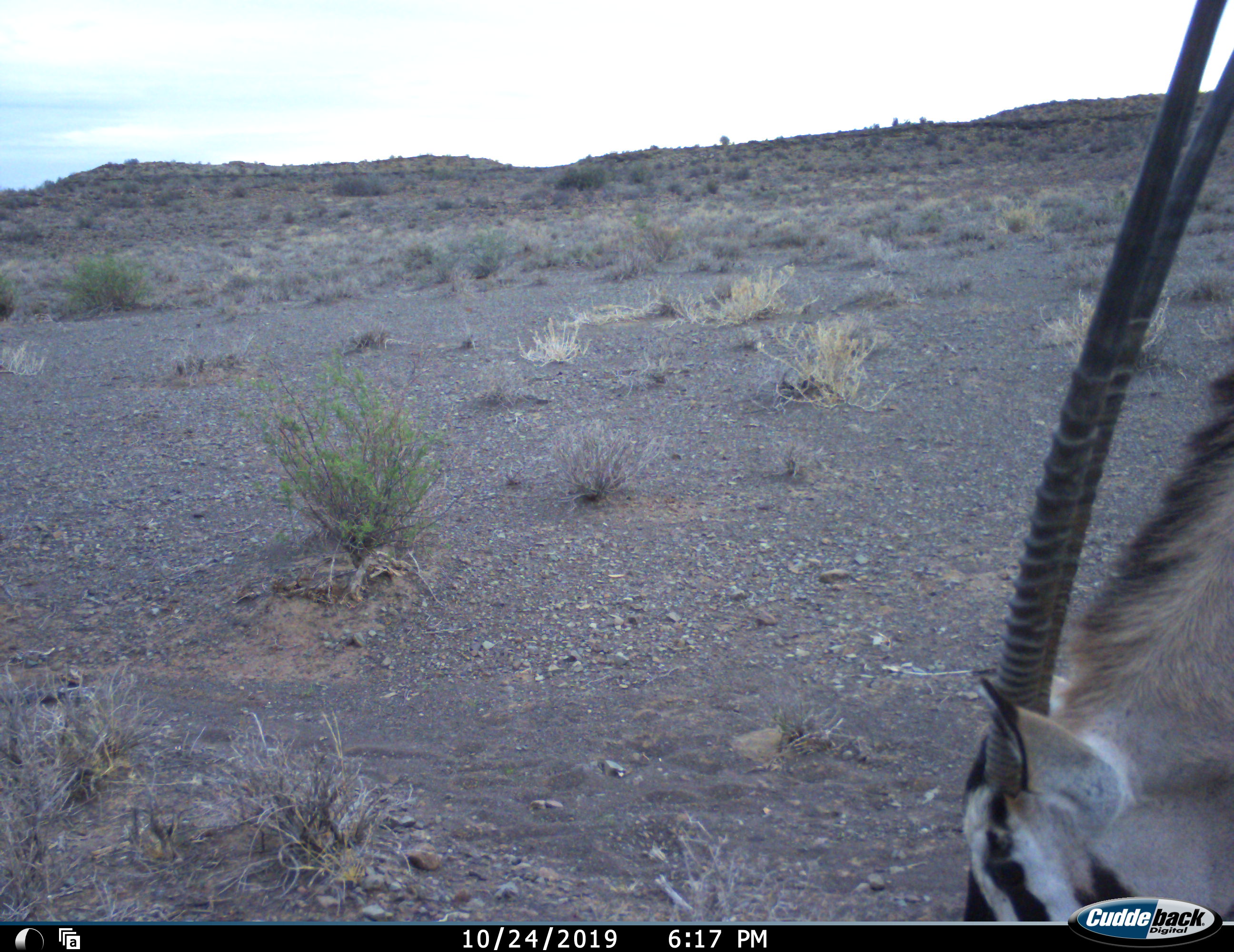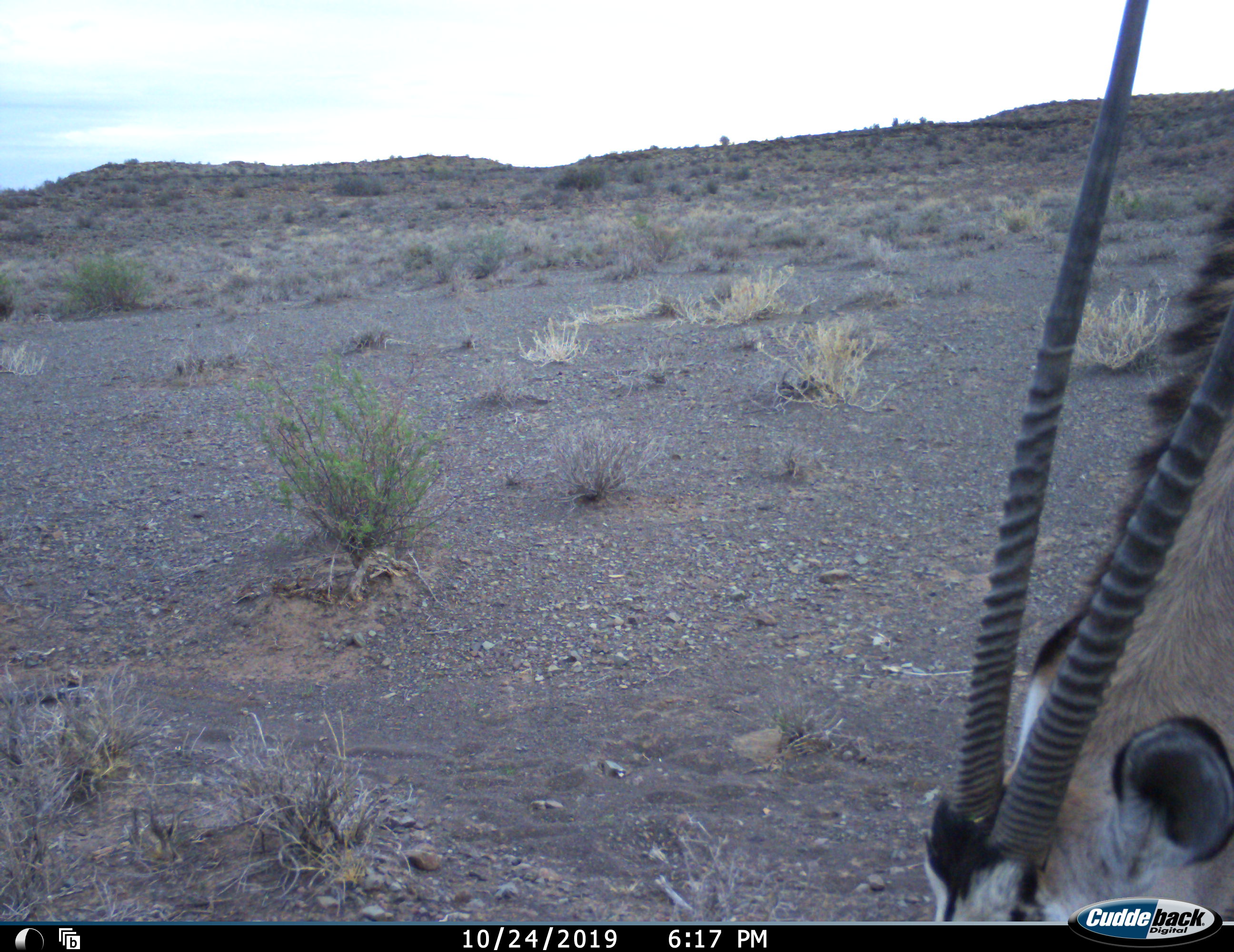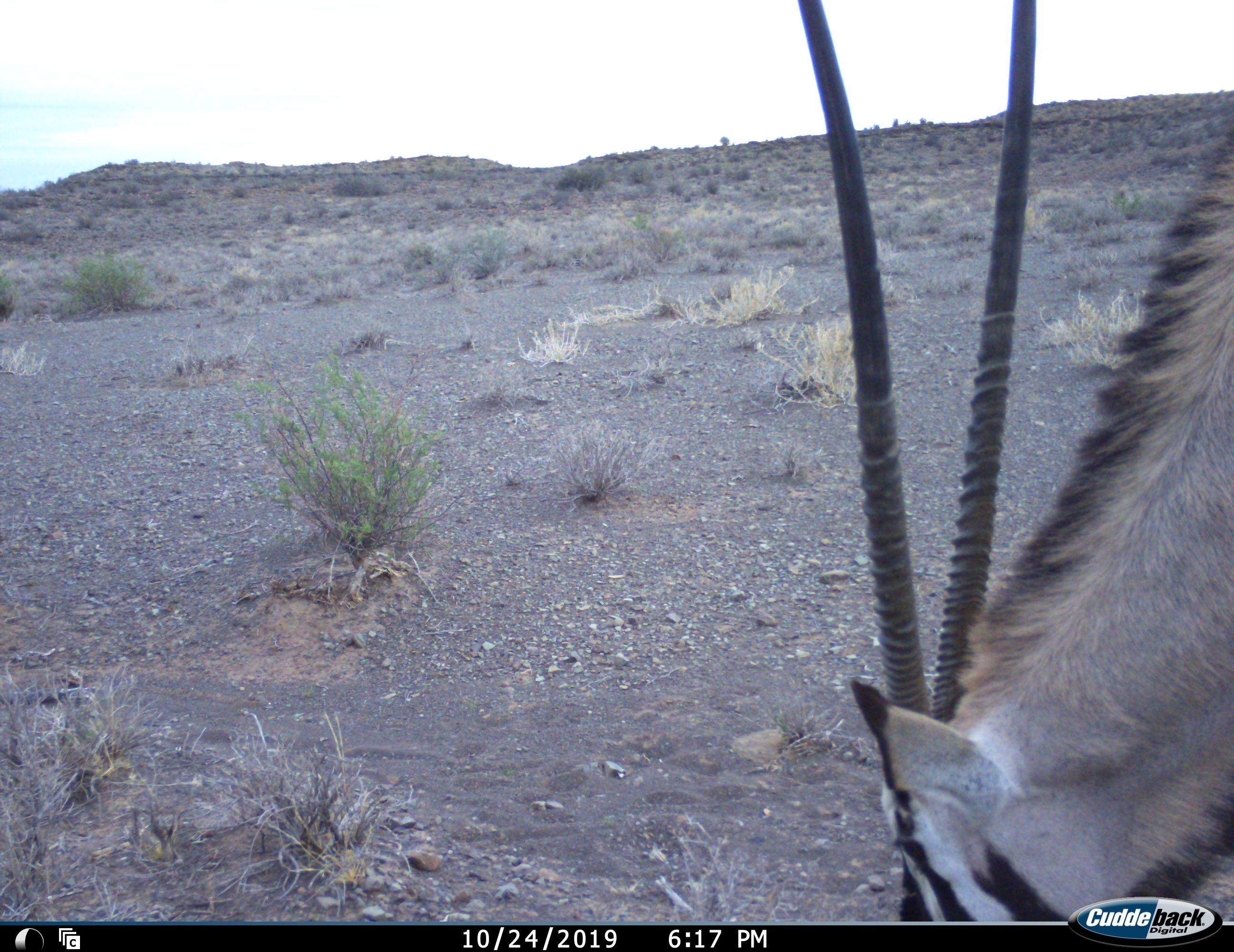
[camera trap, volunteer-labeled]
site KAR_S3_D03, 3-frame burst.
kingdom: Animalia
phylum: Chordata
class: Mammalia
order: Artiodactyla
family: Bovidae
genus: Oryx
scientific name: Oryx gazella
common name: gemsbok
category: oryx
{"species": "oryx (gemsbok) (Oryx gazella)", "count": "1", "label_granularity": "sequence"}